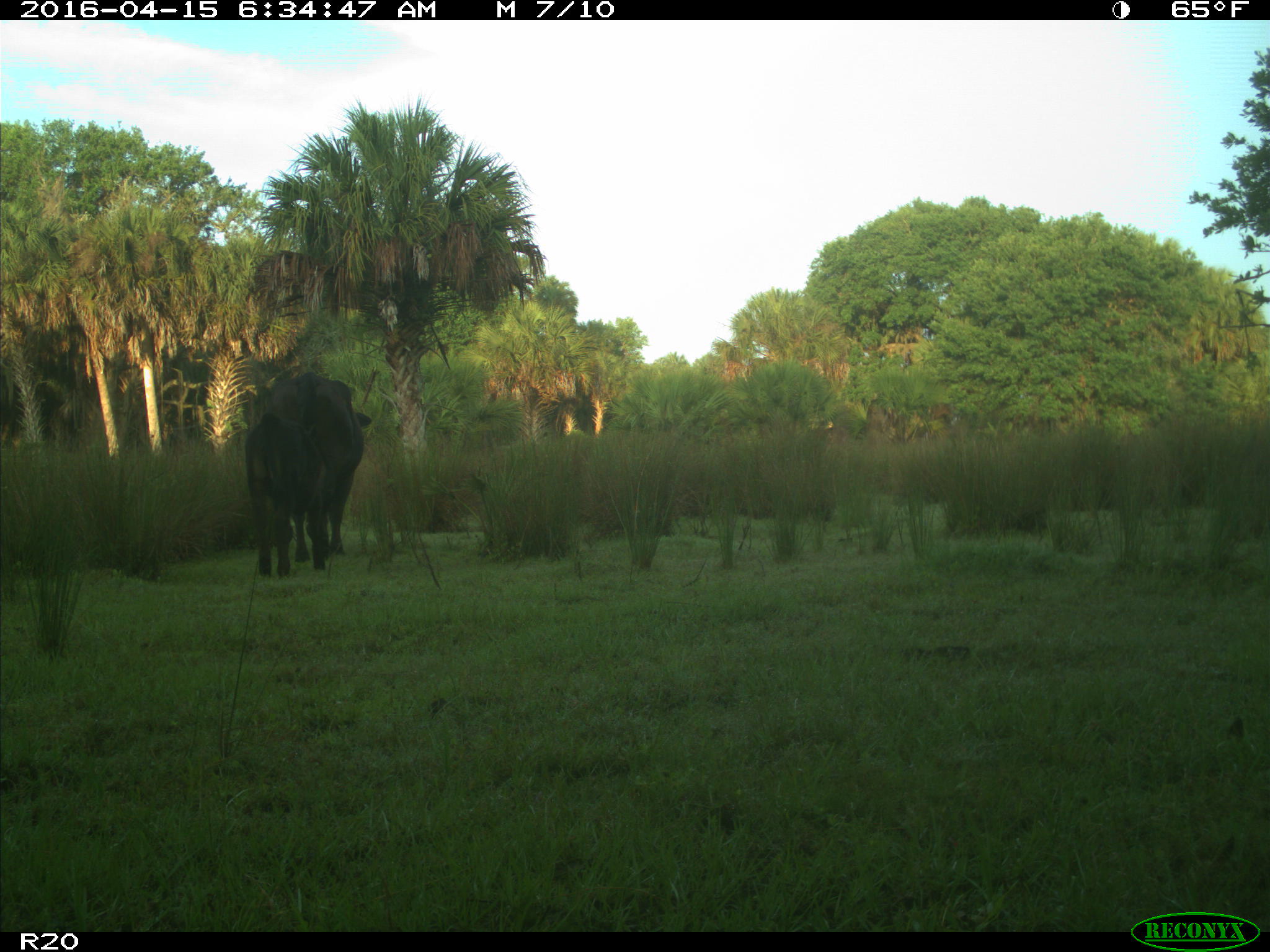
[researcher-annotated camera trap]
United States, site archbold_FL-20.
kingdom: Animalia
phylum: Chordata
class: Mammalia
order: Artiodactyla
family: Bovidae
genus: Bos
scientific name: Bos taurus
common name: domestic cow